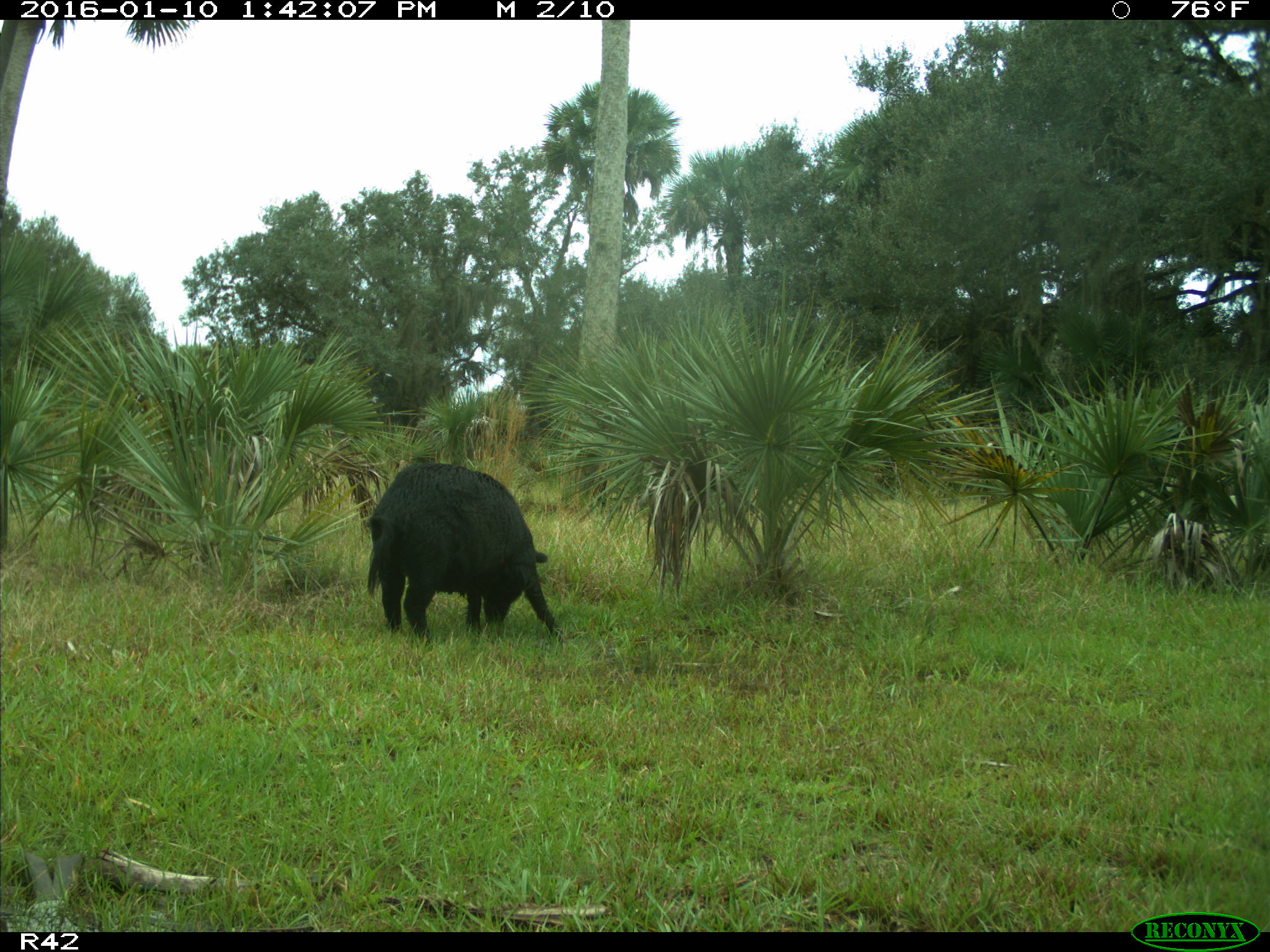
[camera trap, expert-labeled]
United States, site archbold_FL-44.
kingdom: Animalia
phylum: Chordata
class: Mammalia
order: Artiodactyla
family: Suidae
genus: Sus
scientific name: Sus scrofa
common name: wild boar